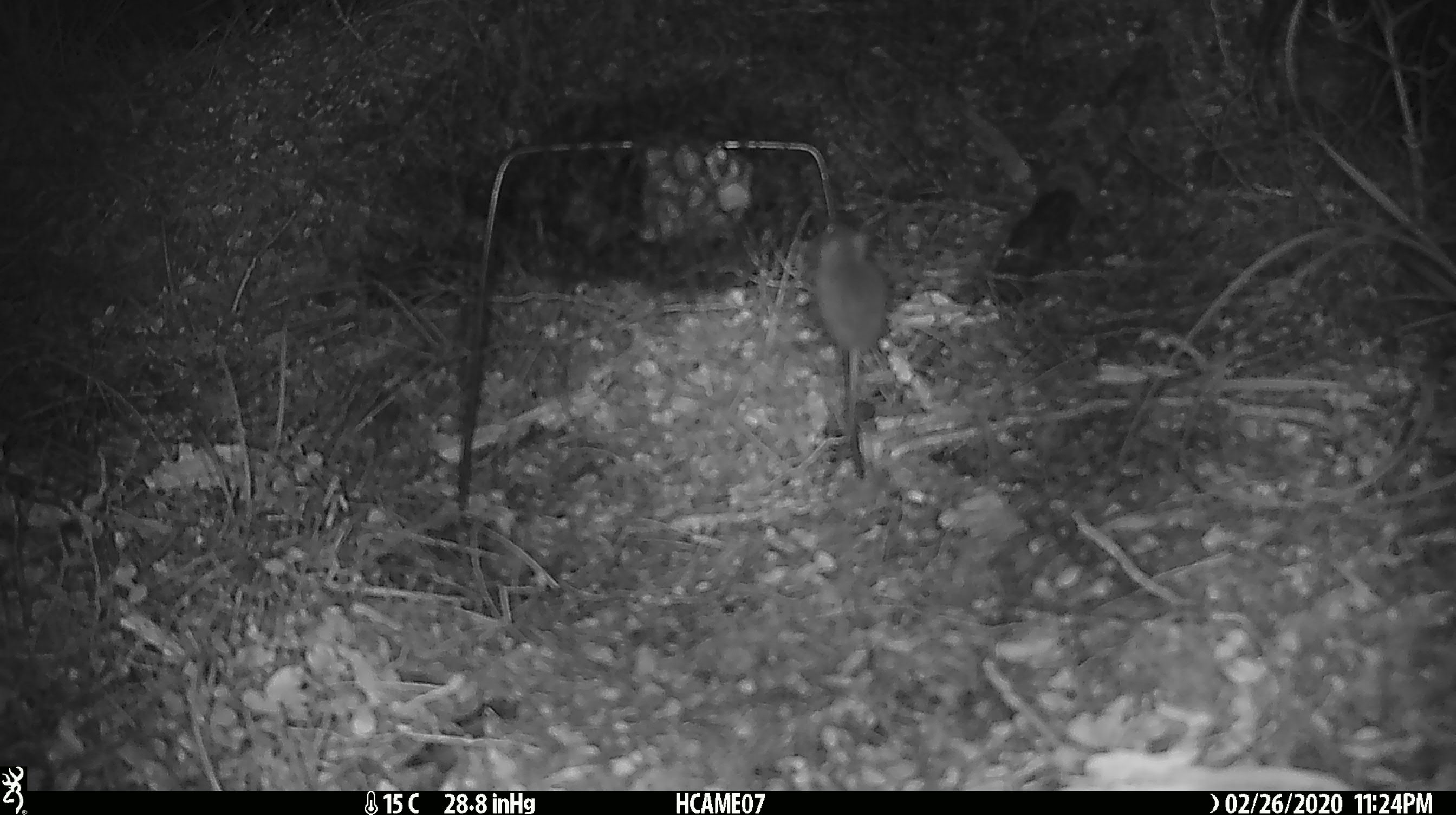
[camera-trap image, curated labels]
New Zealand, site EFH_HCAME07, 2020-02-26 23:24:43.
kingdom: Animalia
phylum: Chordata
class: Mammalia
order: Rodentia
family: Muridae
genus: Mus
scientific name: Mus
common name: mouse